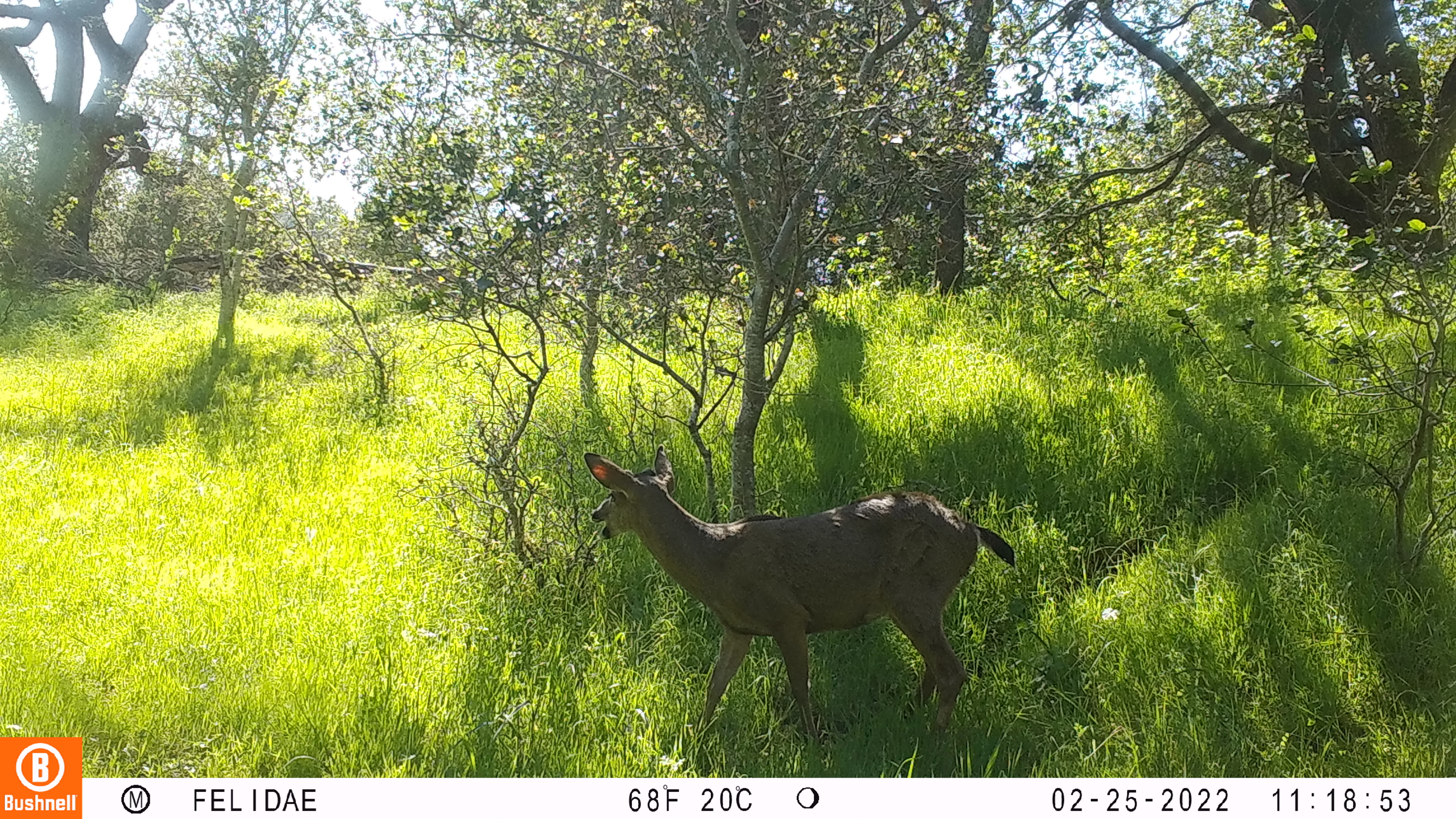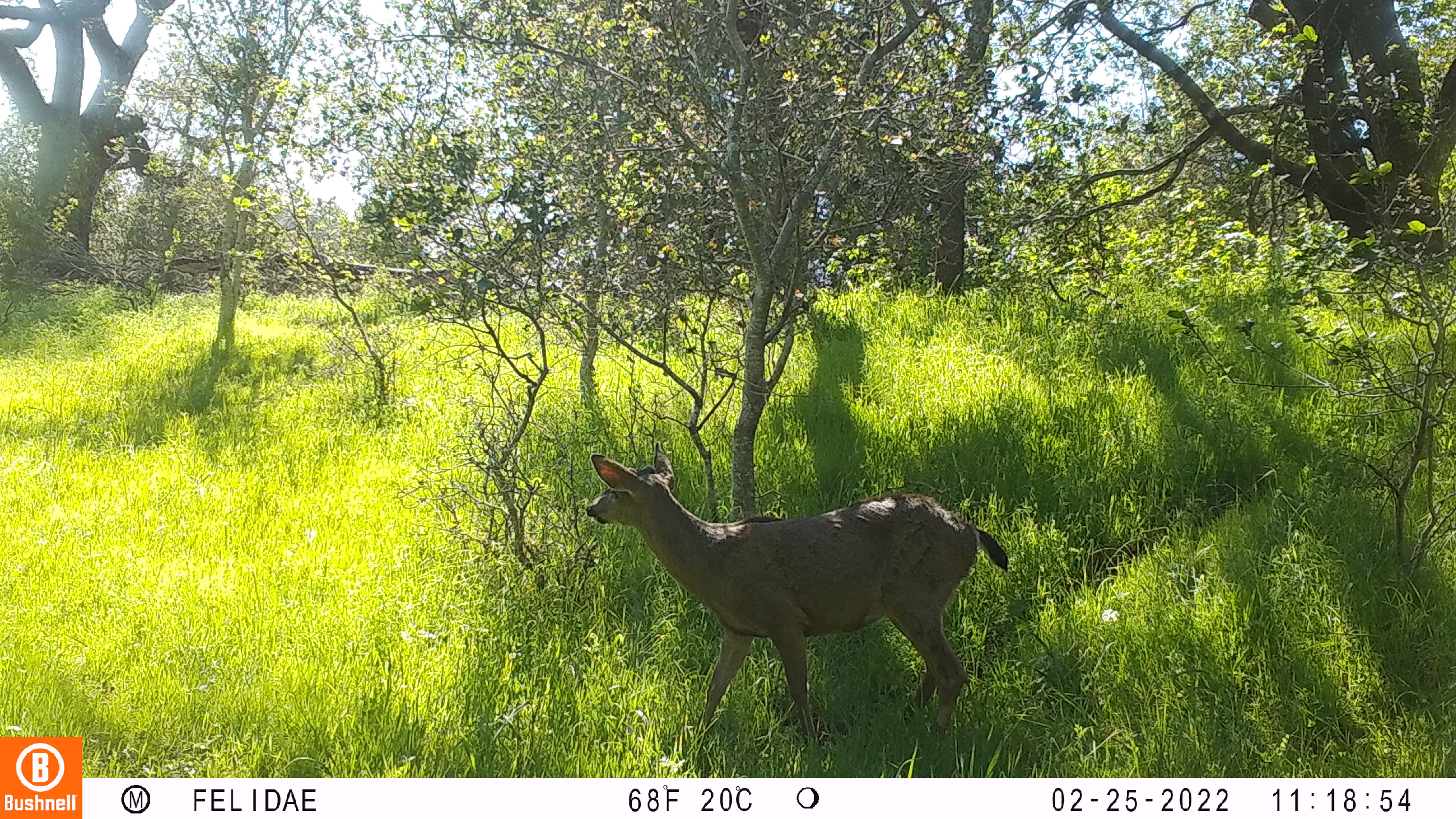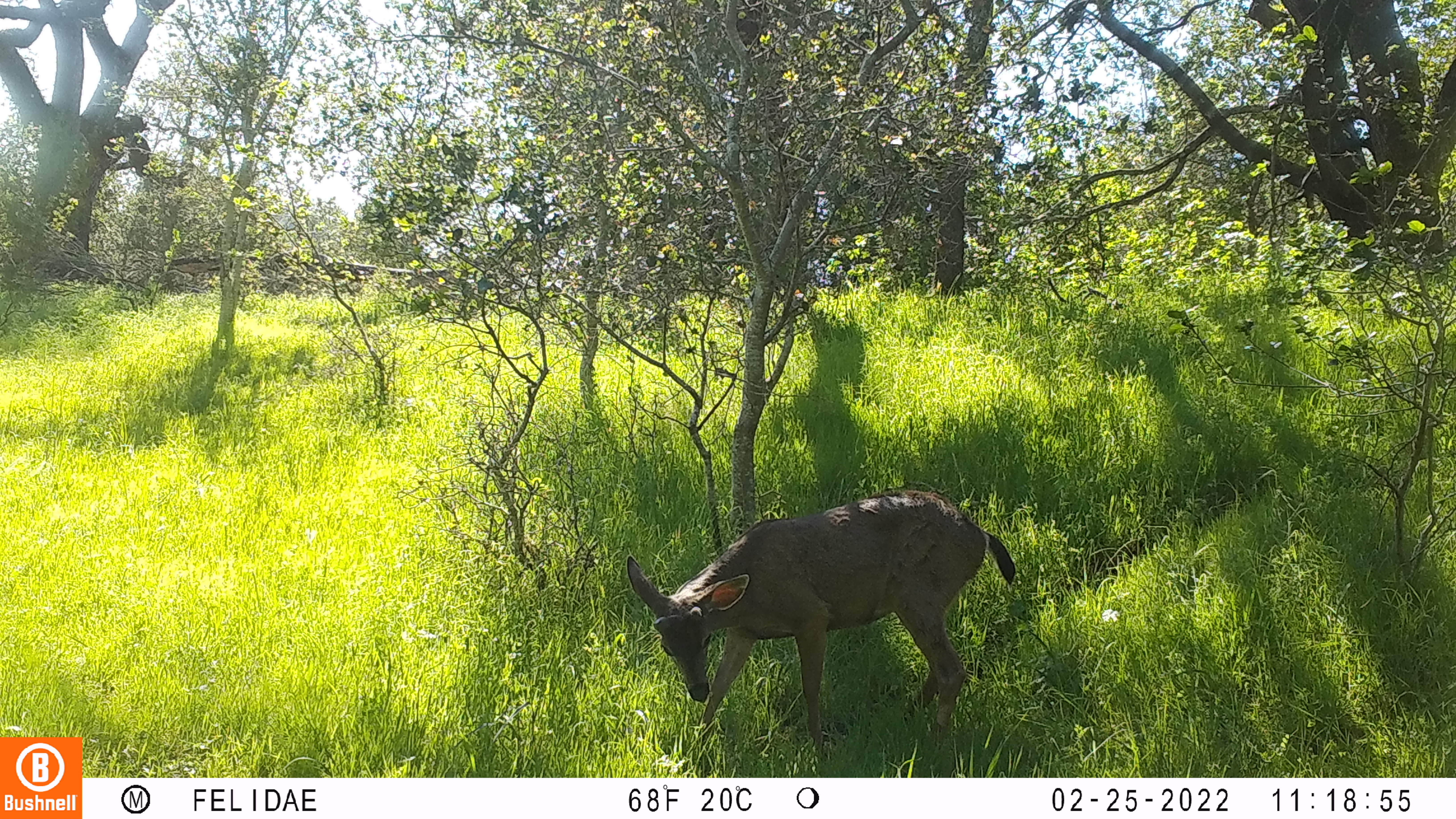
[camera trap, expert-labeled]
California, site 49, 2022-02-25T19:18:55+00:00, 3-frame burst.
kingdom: Animalia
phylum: Chordata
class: Mammalia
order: Artiodactyla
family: Cervidae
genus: Odocoileus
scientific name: Odocoileus hemionus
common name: mule deer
Mule deer (Odocoileus hemionus).